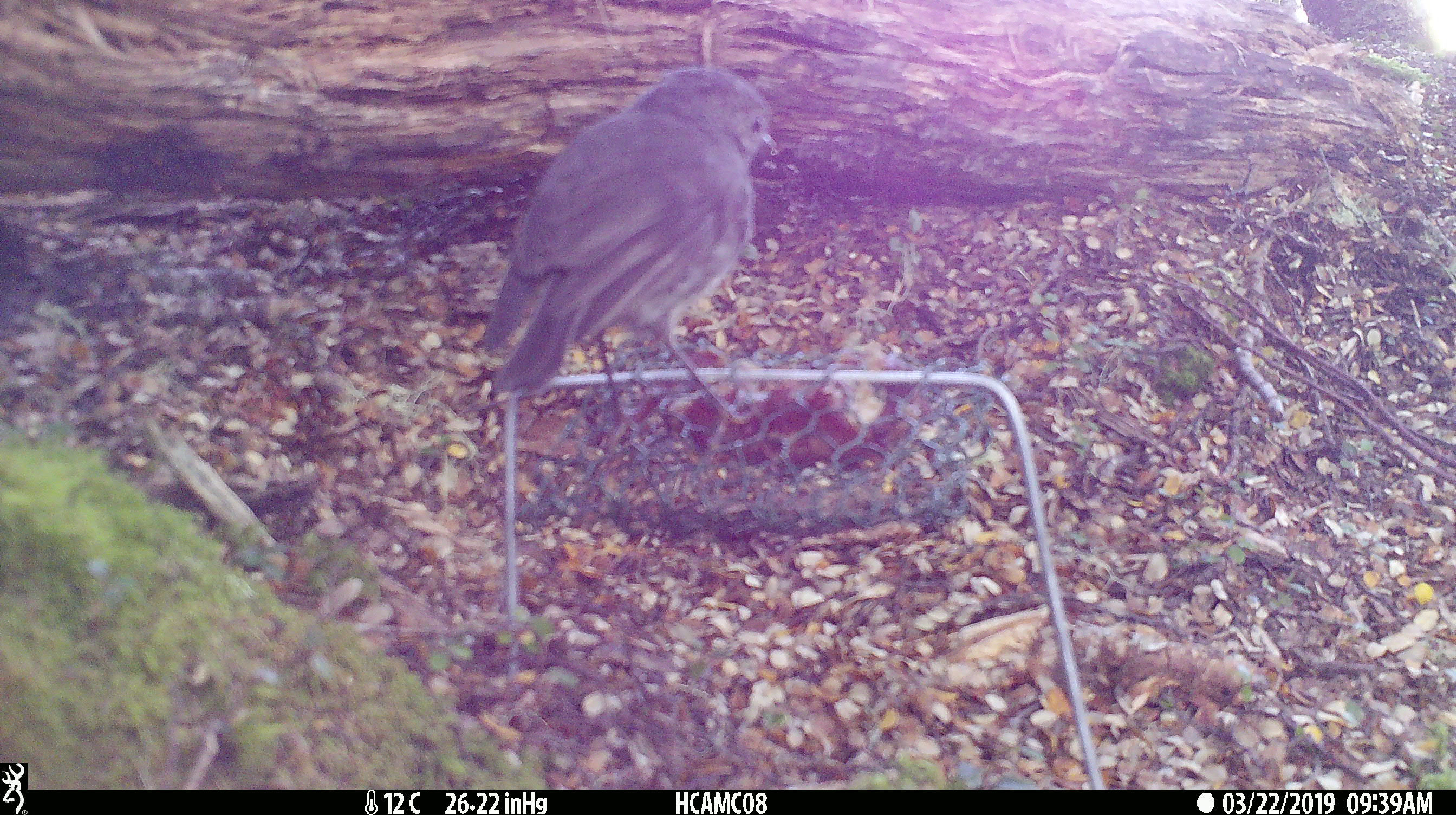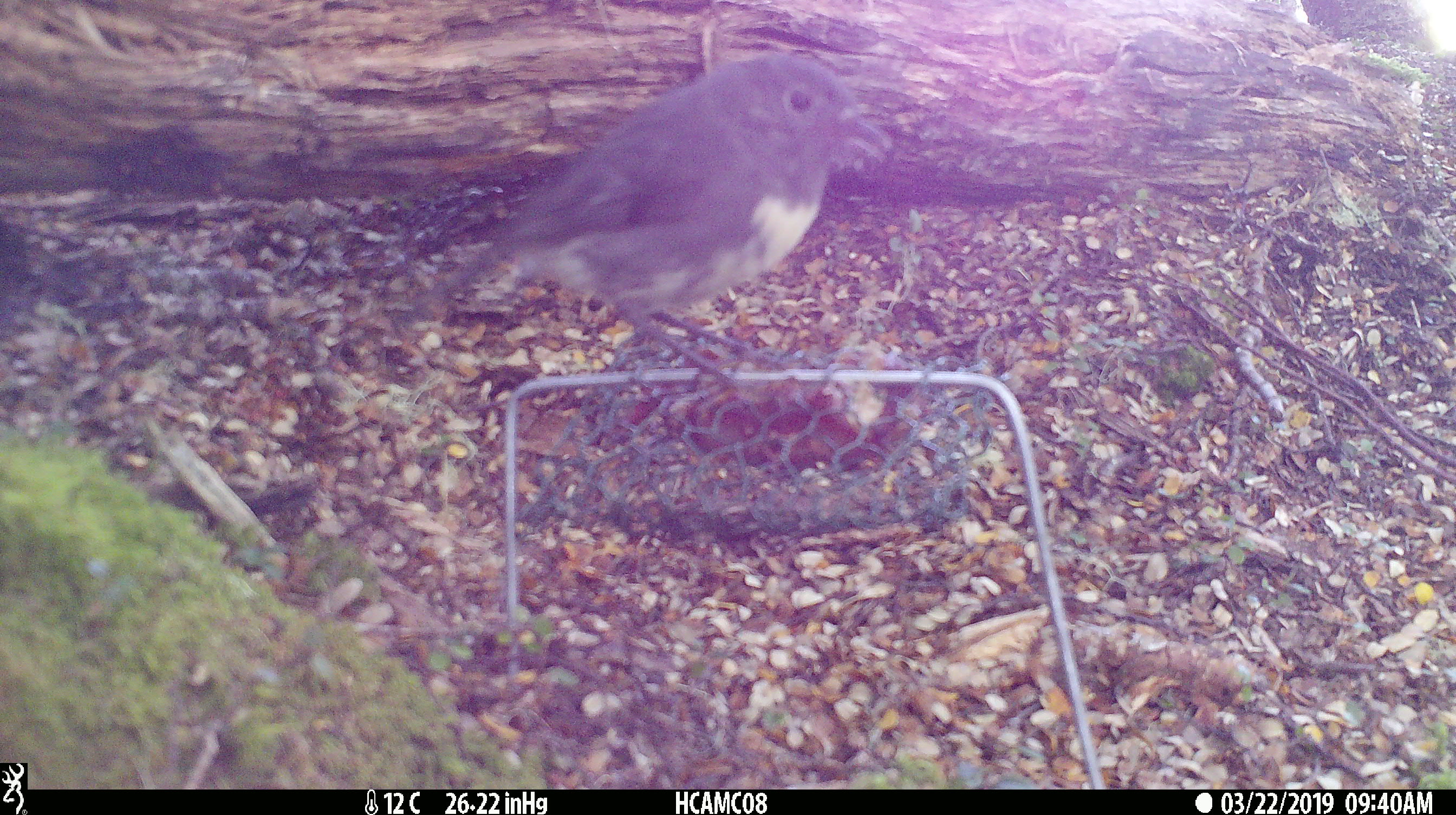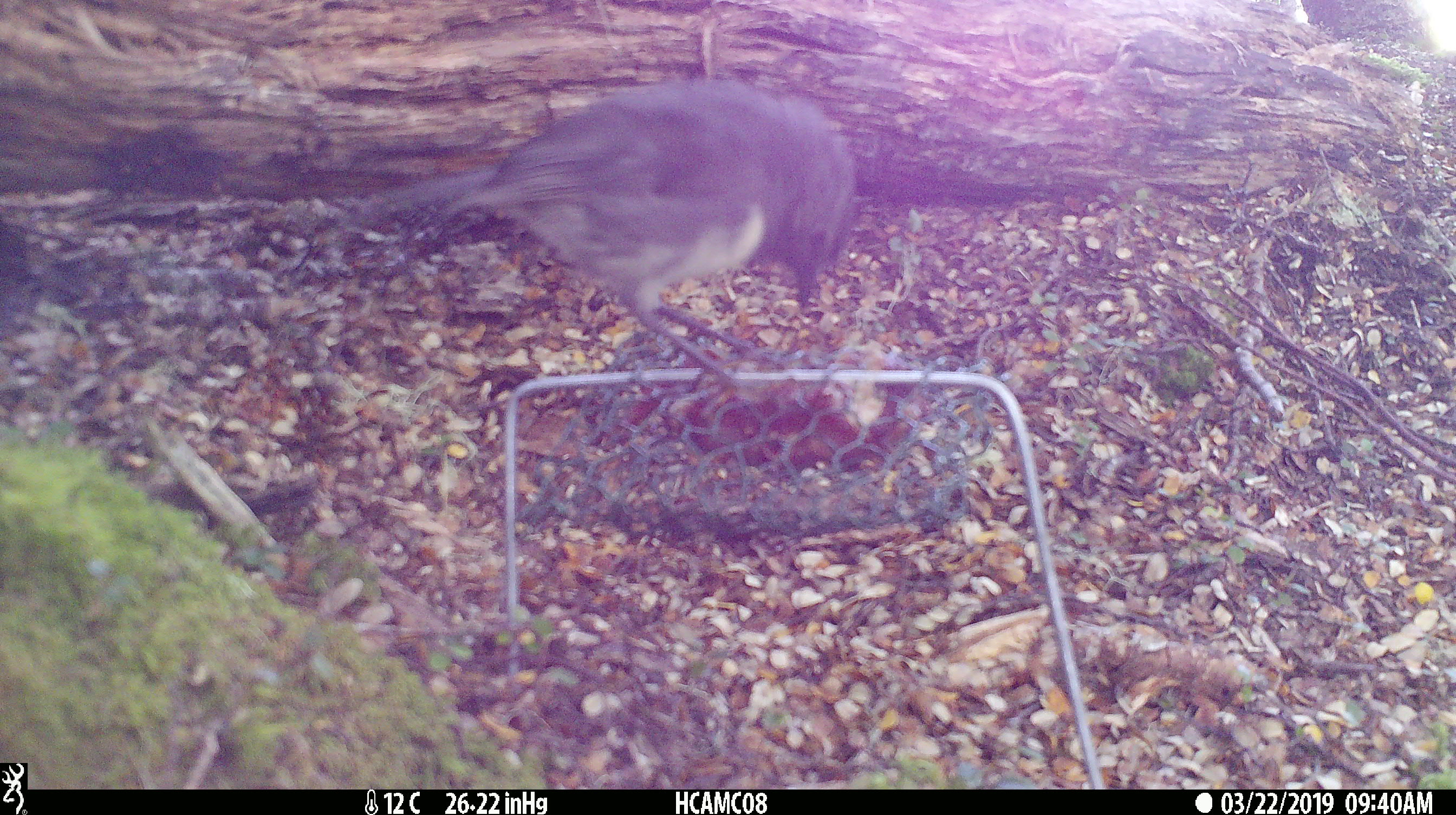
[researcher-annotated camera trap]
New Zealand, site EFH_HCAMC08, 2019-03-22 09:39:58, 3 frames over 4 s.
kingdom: Animalia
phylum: Chordata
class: Aves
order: Passeriformes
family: Petroicidae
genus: Petroica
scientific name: Petroica australis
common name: new zealand robin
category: robin